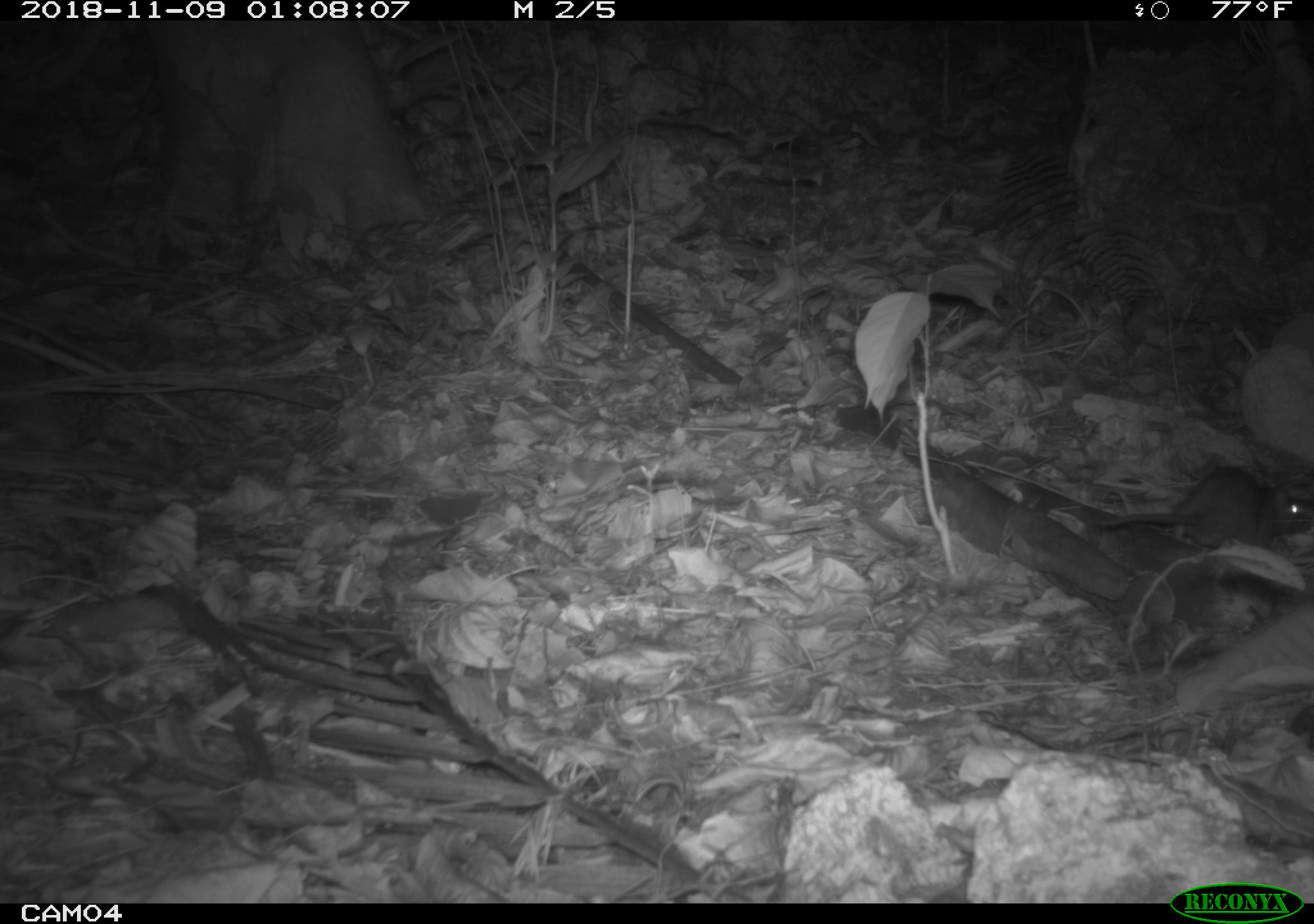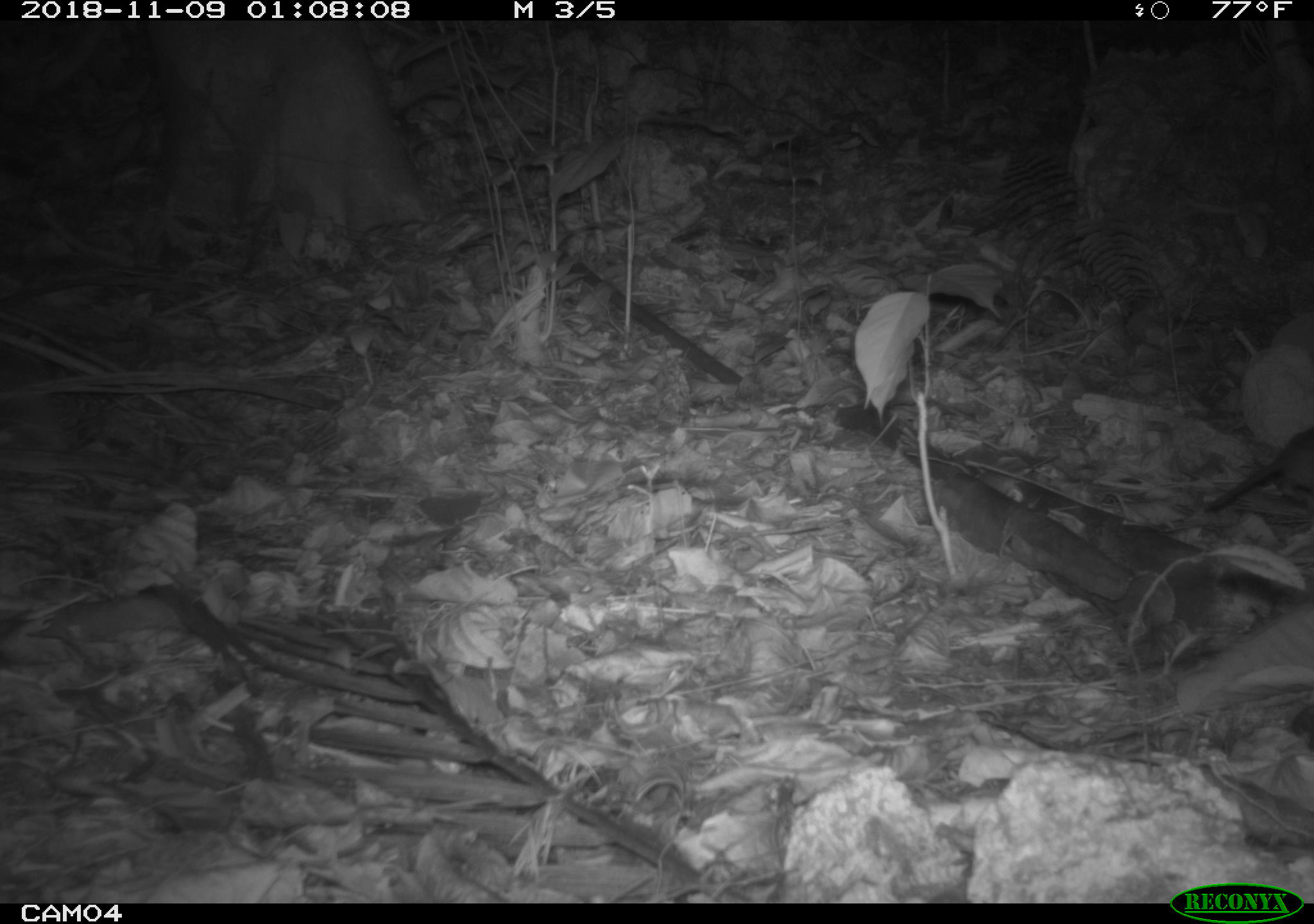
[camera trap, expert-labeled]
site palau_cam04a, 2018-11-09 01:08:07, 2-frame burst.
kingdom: Animalia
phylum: Chordata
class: Mammalia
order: Rodentia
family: Muridae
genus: Rattus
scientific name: Rattus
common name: rat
Rat (Rattus).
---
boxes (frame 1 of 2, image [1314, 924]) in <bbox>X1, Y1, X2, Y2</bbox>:
rat: <bbox>1076, 454, 1314, 562</bbox>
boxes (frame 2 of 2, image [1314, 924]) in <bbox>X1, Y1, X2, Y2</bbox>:
rat: <bbox>1203, 422, 1314, 518</bbox>